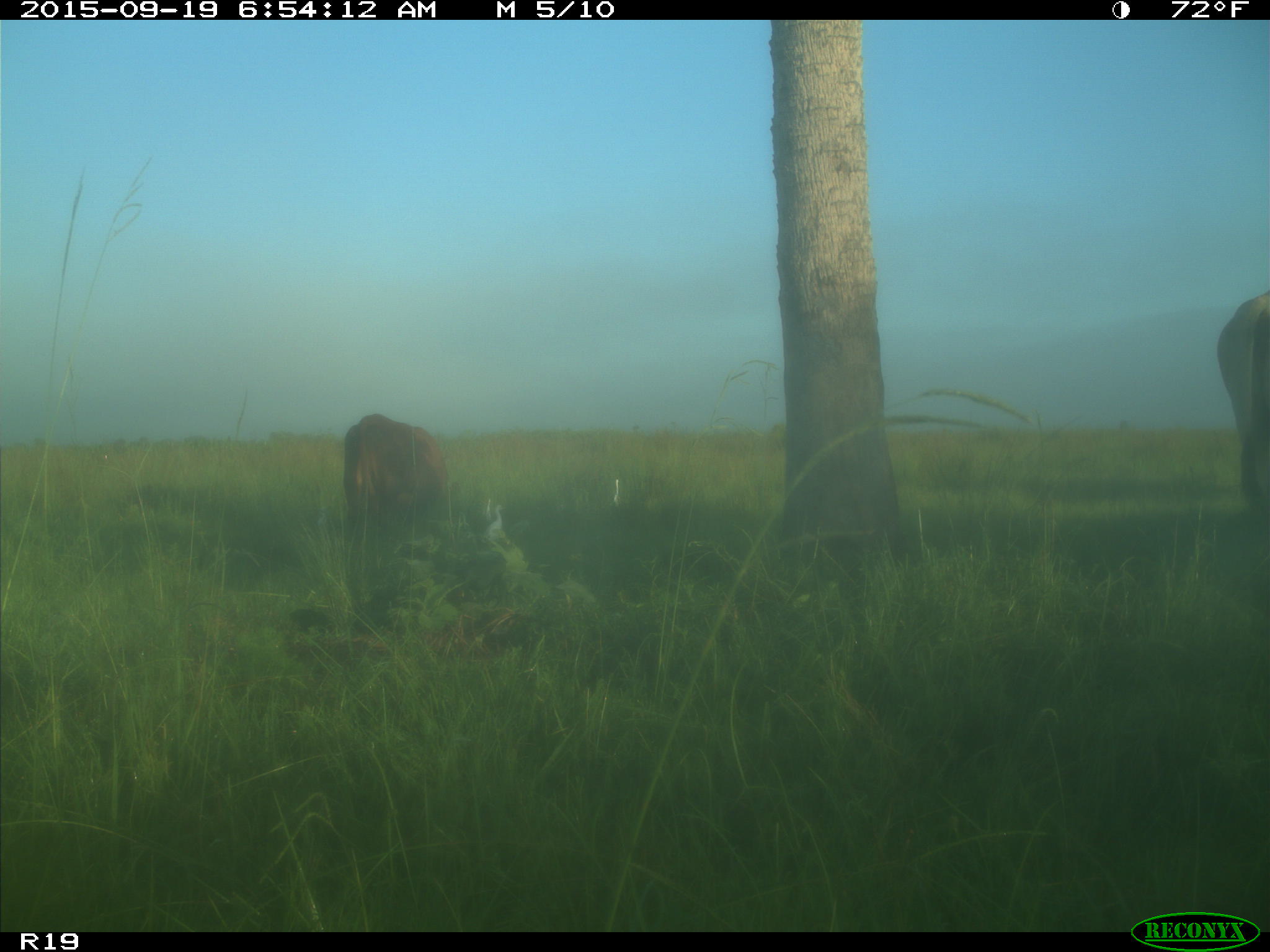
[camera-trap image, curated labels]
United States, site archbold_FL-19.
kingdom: Animalia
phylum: Chordata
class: Mammalia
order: Artiodactyla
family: Bovidae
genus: Bos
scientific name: Bos taurus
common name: domestic cow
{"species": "Bos taurus (domestic cow)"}